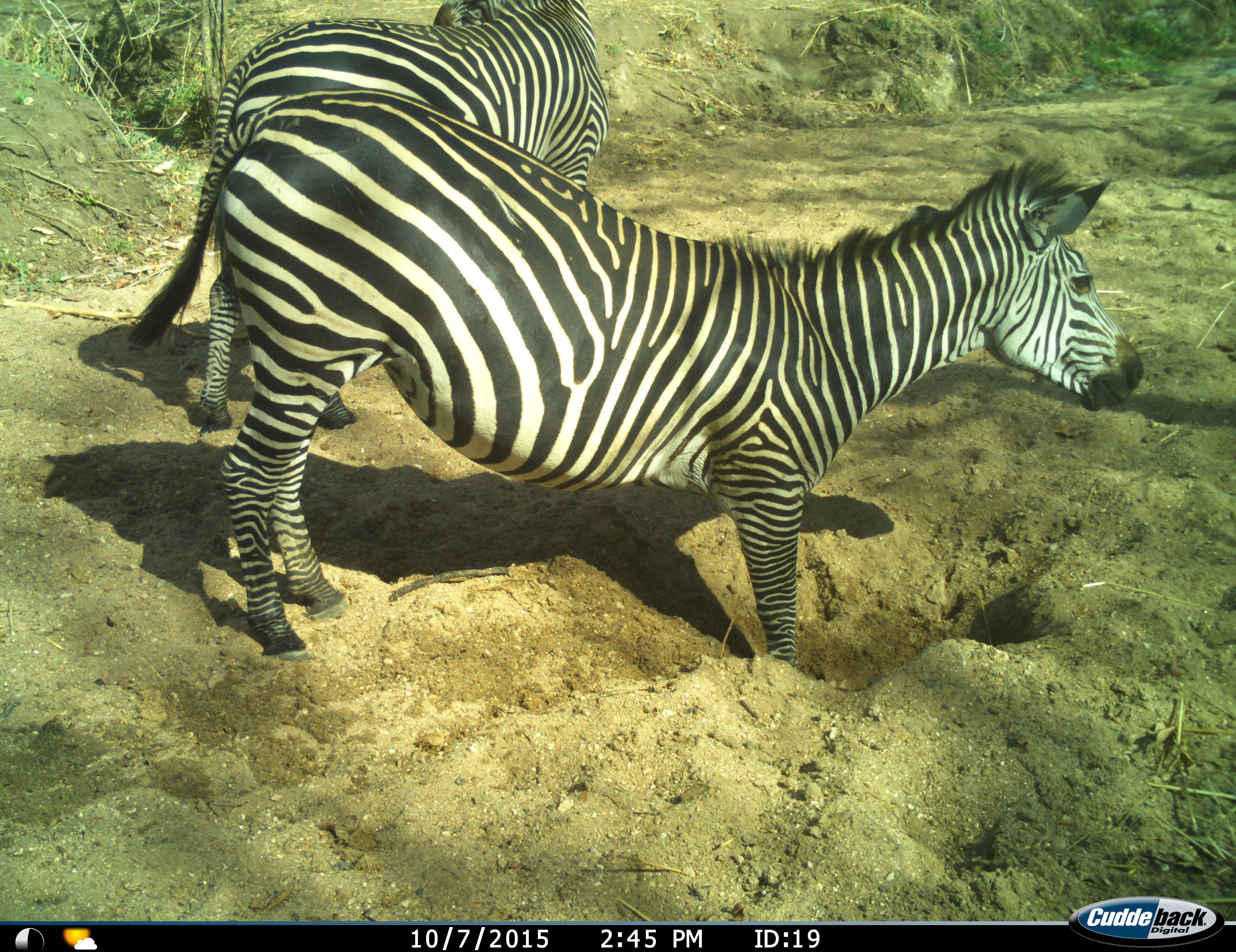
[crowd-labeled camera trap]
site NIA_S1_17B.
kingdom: Animalia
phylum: Chordata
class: Mammalia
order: Perissodactyla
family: Equidae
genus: Equus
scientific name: Equus quagga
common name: plains zebra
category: zebraplains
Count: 2.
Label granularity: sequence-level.